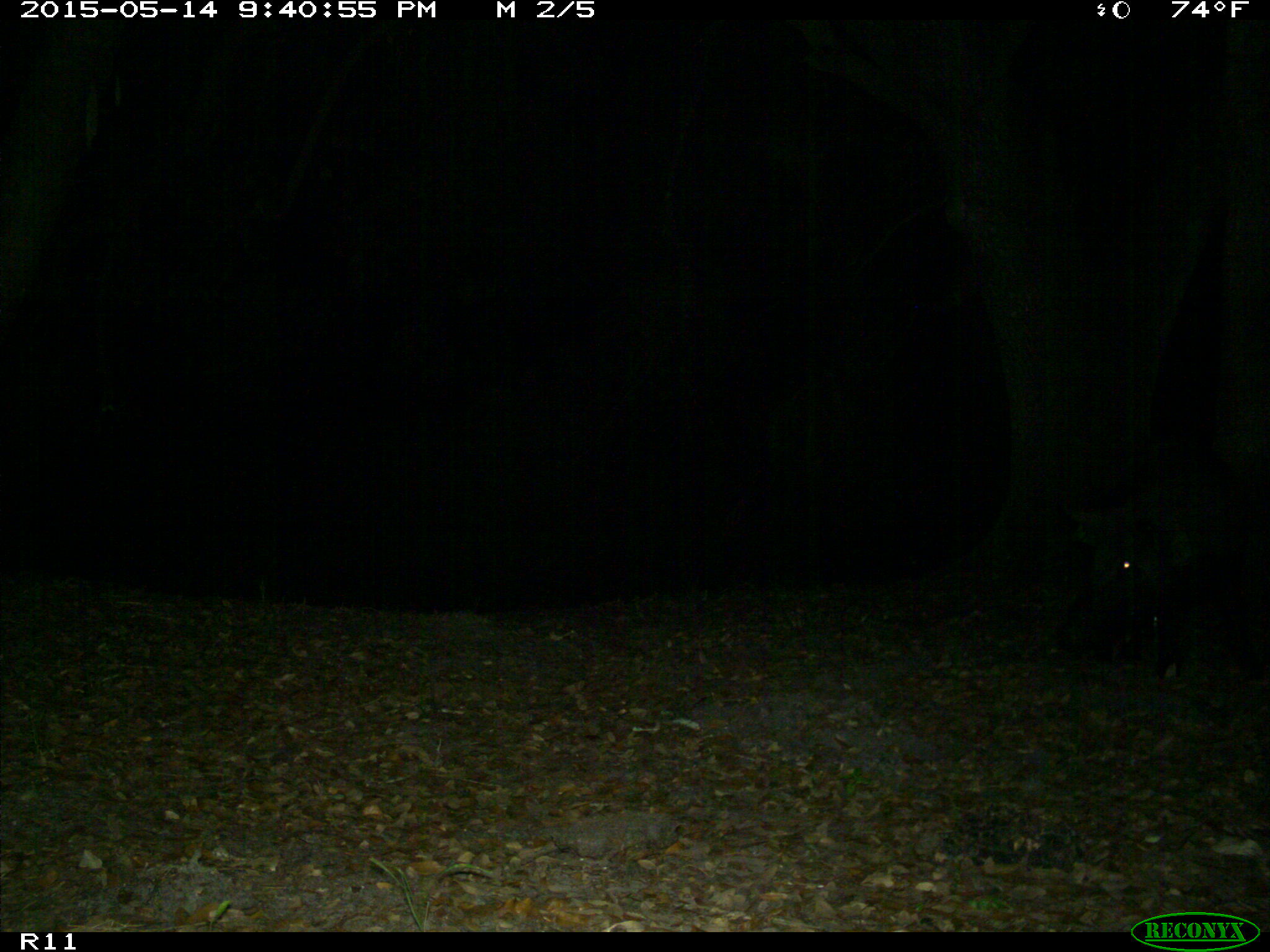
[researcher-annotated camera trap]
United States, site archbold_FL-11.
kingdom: Animalia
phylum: Chordata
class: Mammalia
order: Artiodactyla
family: Suidae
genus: Sus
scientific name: Sus scrofa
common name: wild boar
Sus scrofa (wild boar).